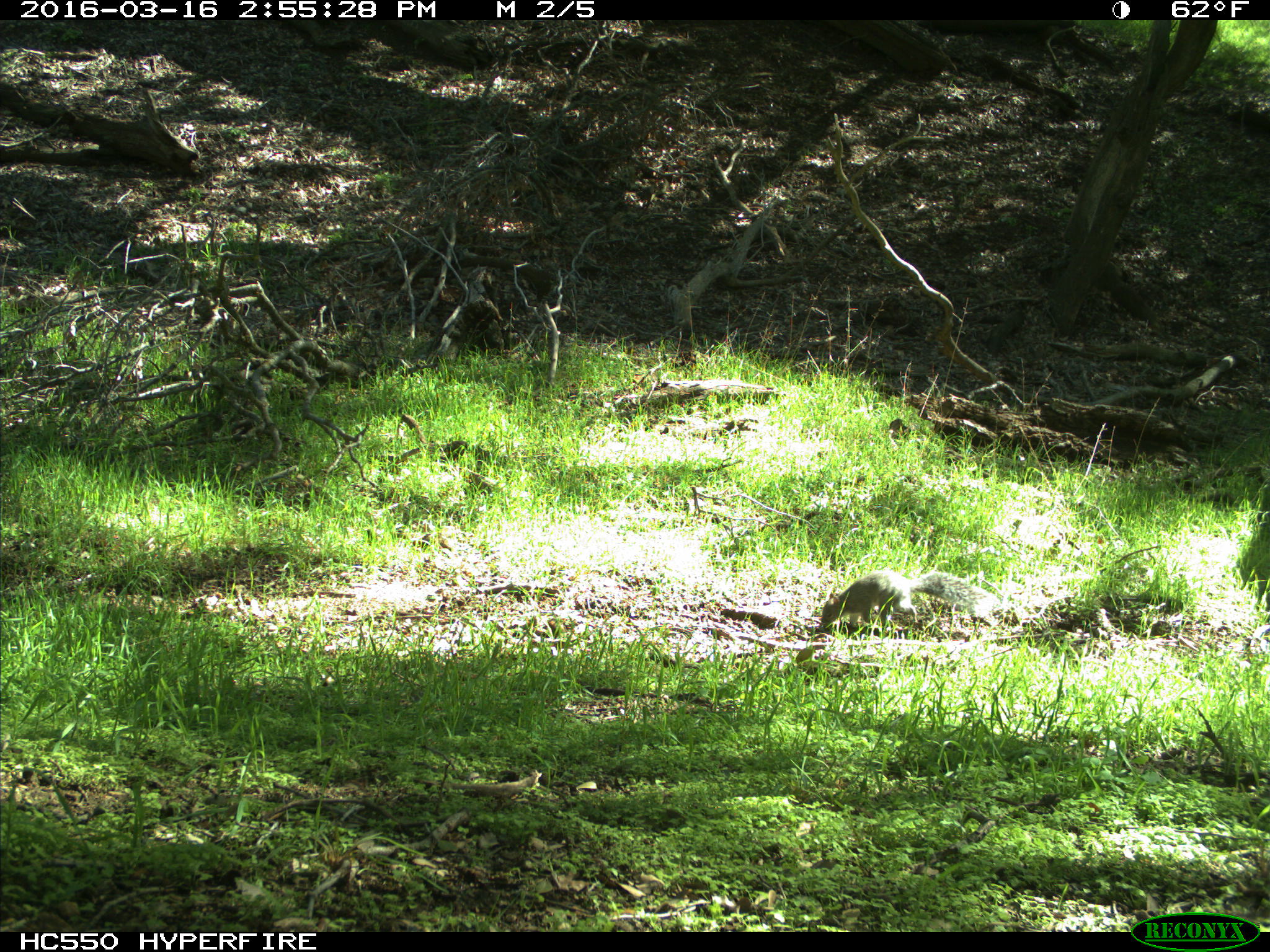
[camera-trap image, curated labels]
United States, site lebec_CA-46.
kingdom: Animalia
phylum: Chordata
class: Mammalia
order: Rodentia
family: Sciuridae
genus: Sciurus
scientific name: Sciurus carolinensis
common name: eastern gray squirrel